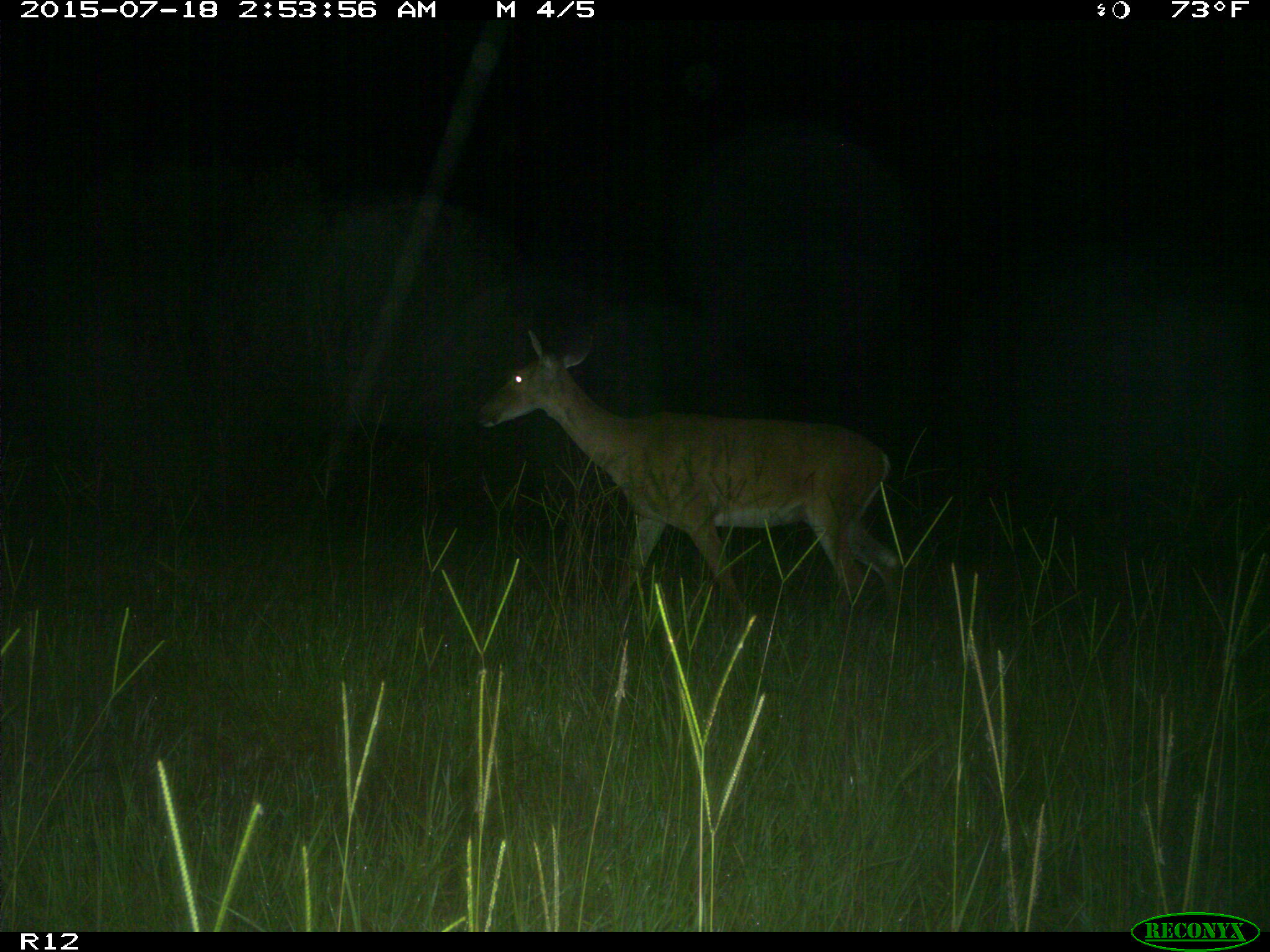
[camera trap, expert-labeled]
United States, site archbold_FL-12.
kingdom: Animalia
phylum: Chordata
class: Mammalia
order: Artiodactyla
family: Cervidae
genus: Odocoileus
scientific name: Odocoileus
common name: deer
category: unidentified deer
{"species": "unidentified deer (deer) (Odocoileus)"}